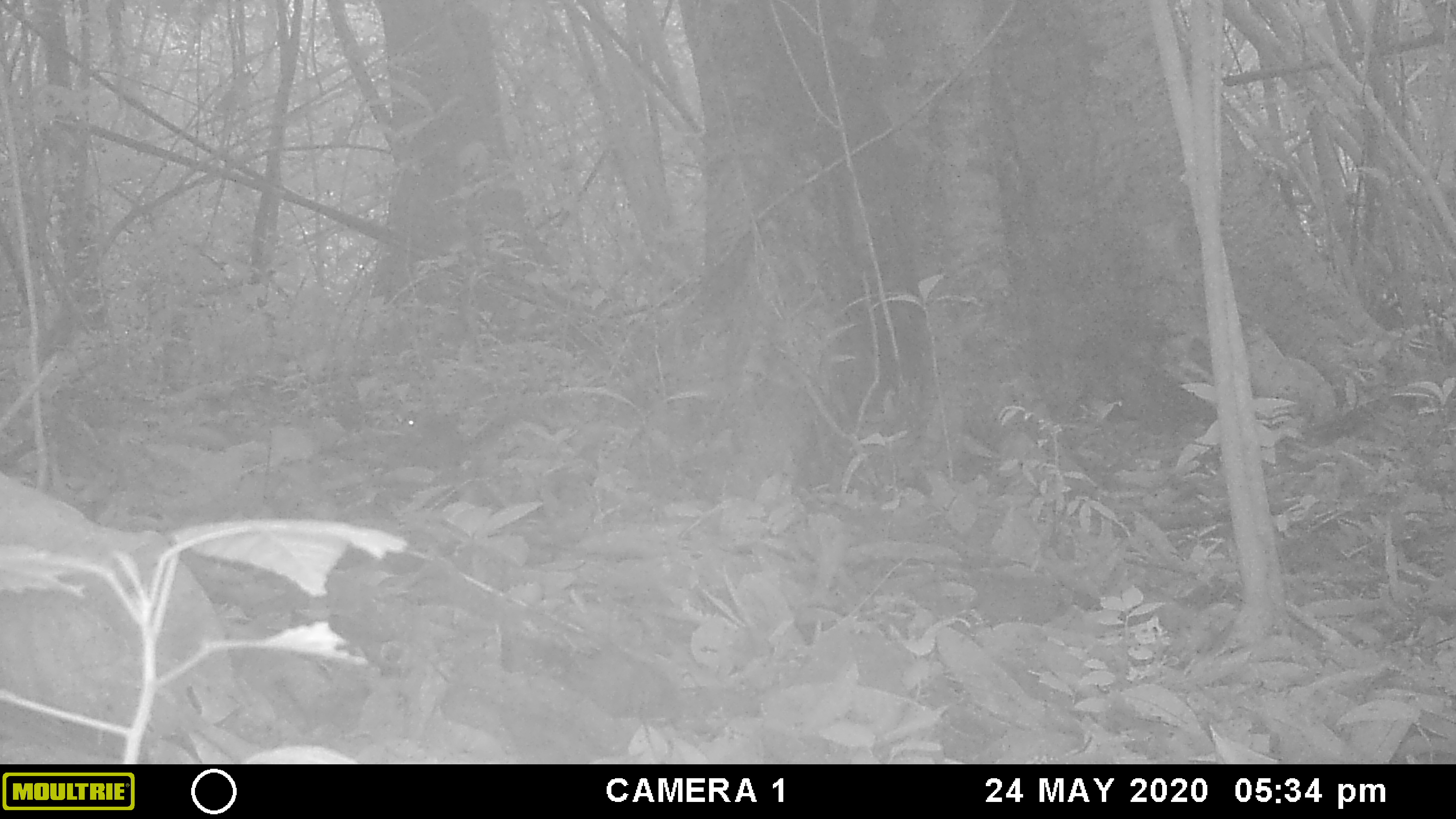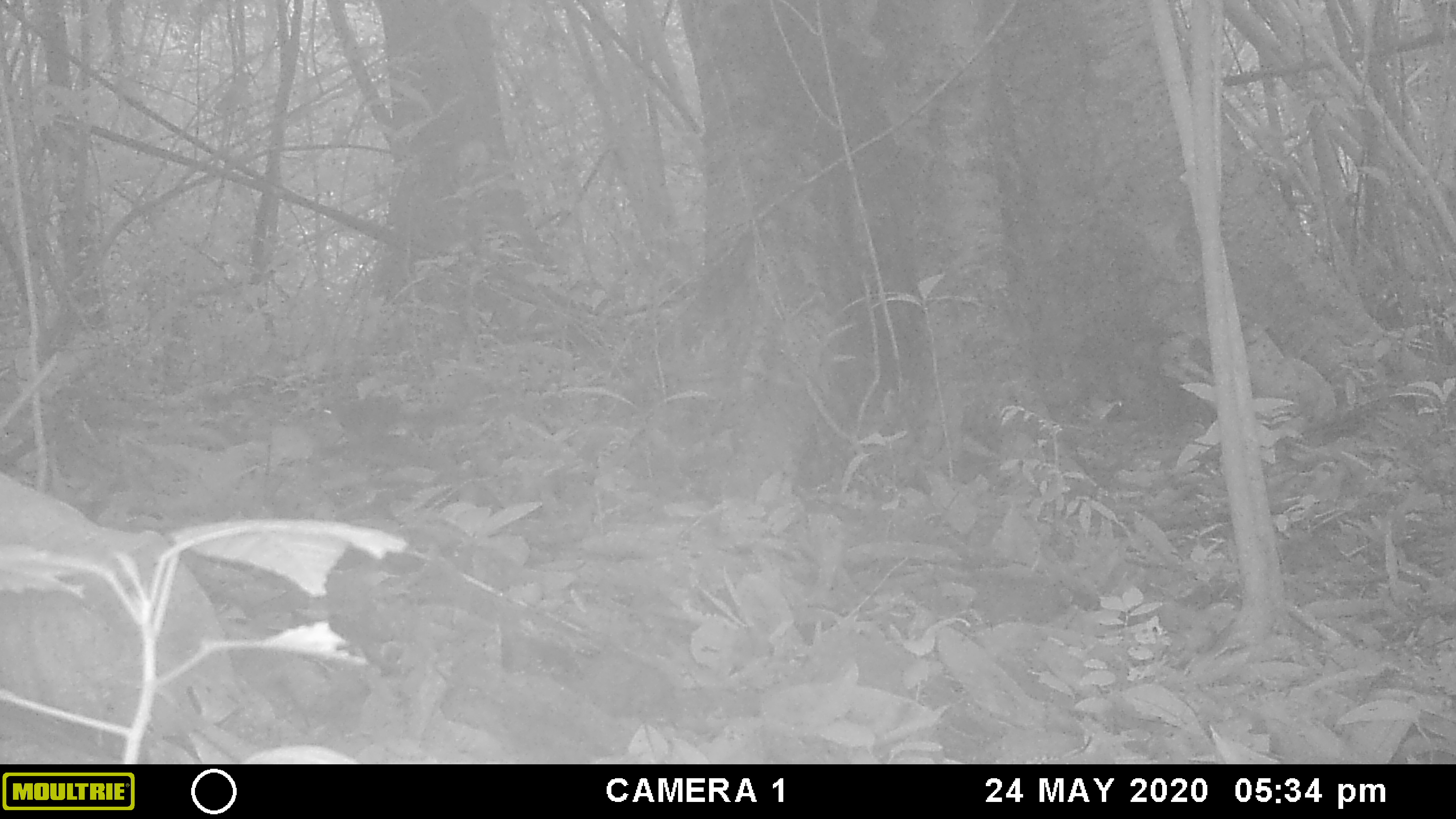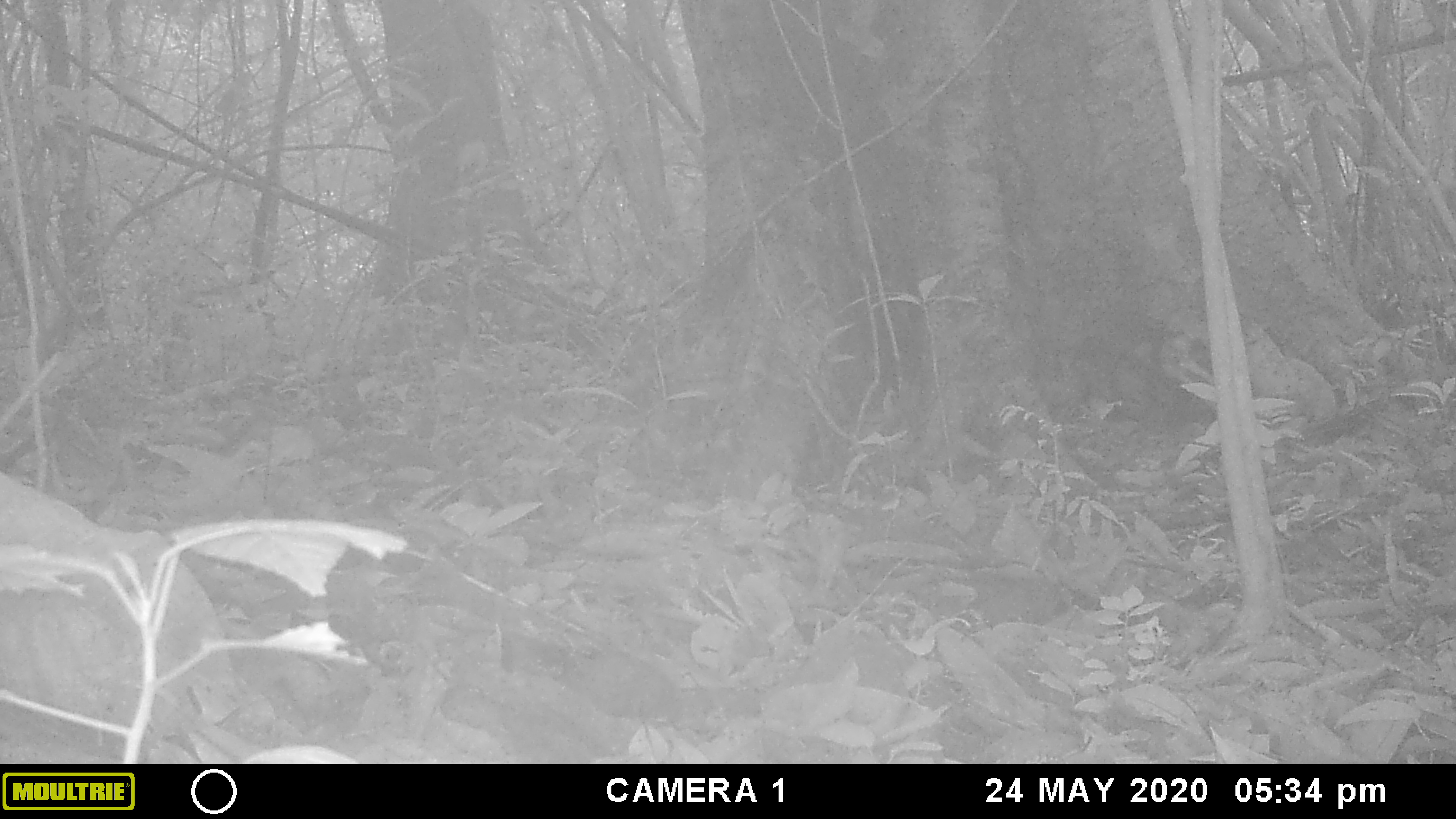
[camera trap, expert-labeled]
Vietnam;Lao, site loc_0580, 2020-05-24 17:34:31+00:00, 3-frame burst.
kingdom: Animalia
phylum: Chordata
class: Mammalia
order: Rodentia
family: Sciuridae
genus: Sciurus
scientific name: Sciurus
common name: squirrel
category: unidentified squirrel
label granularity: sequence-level